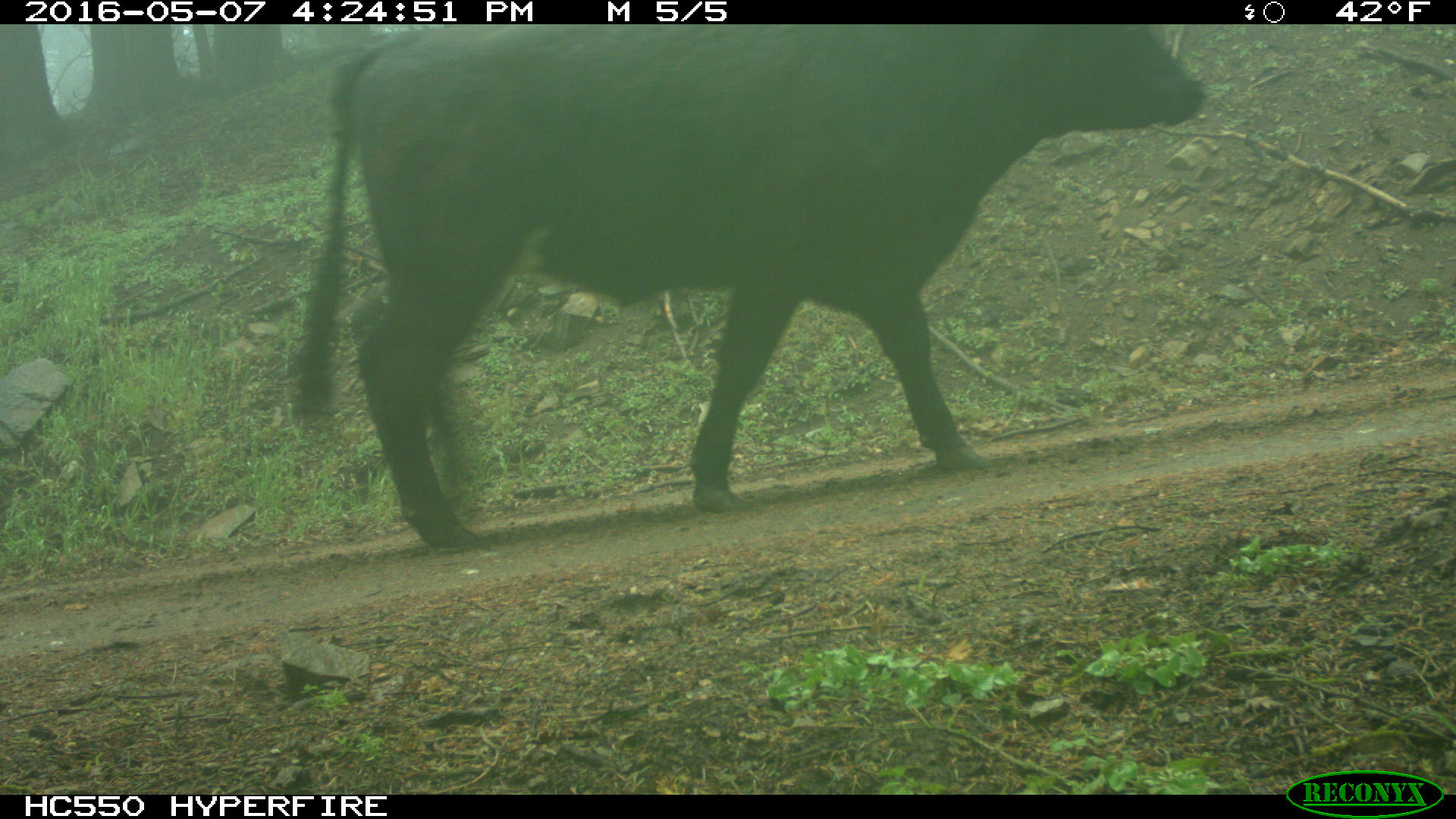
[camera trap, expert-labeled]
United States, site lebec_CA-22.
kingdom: Animalia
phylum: Chordata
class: Mammalia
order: Artiodactyla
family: Bovidae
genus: Bos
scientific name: Bos taurus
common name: domestic cow